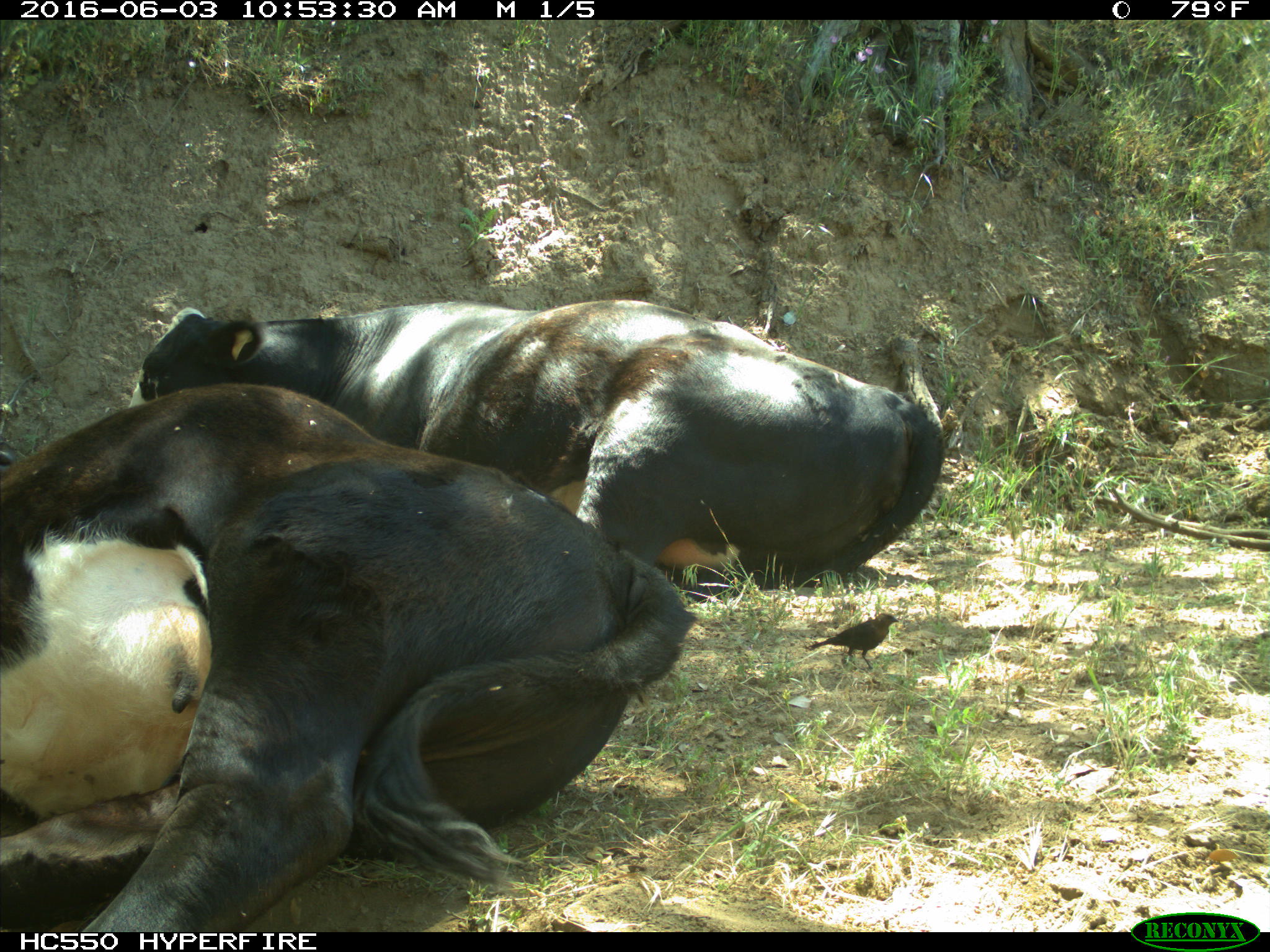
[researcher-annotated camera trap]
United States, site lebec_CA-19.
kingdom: Animalia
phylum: Chordata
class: Mammalia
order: Artiodactyla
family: Bovidae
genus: Bos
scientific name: Bos taurus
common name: domestic cow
Bos taurus (domestic cow).